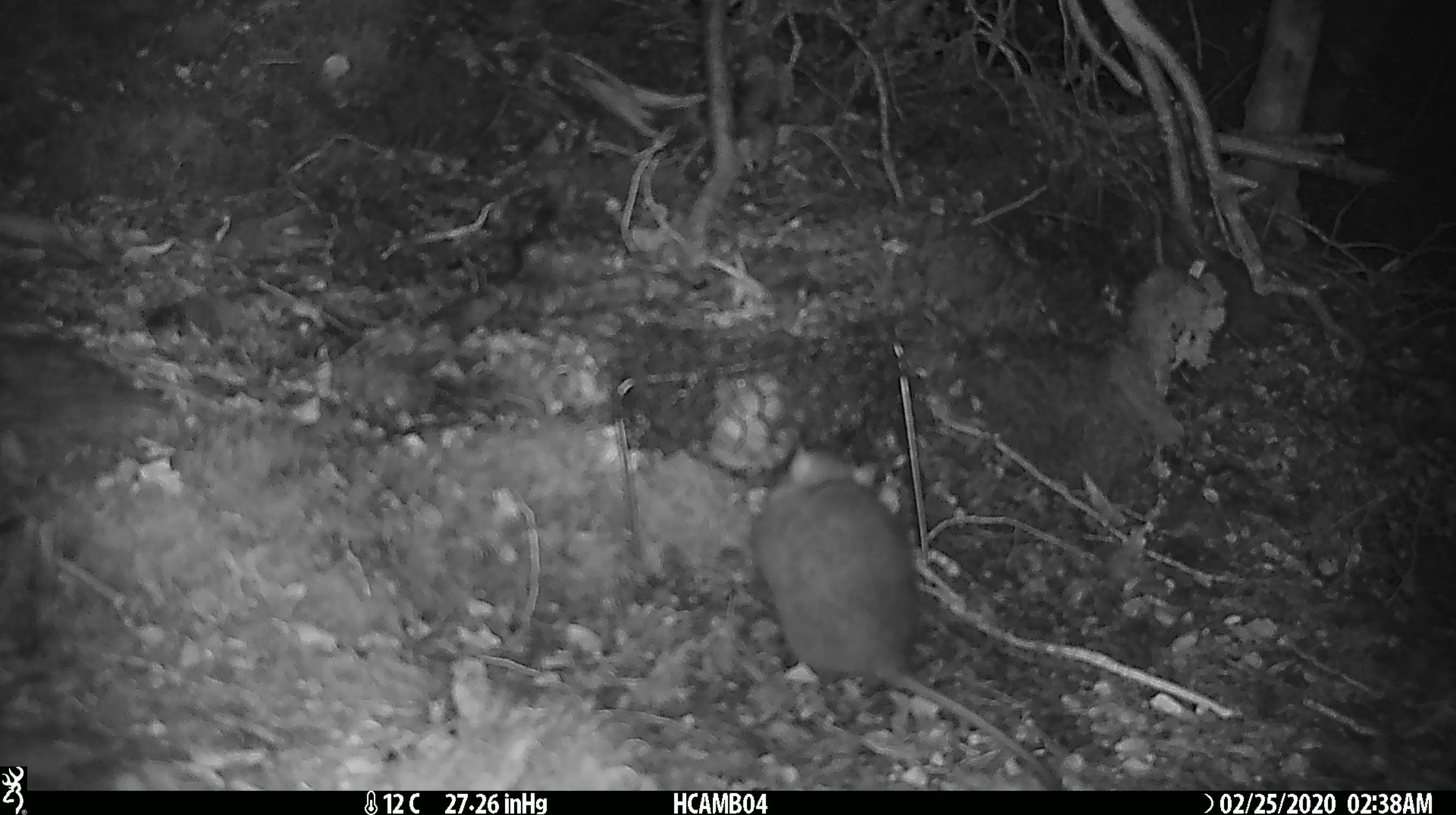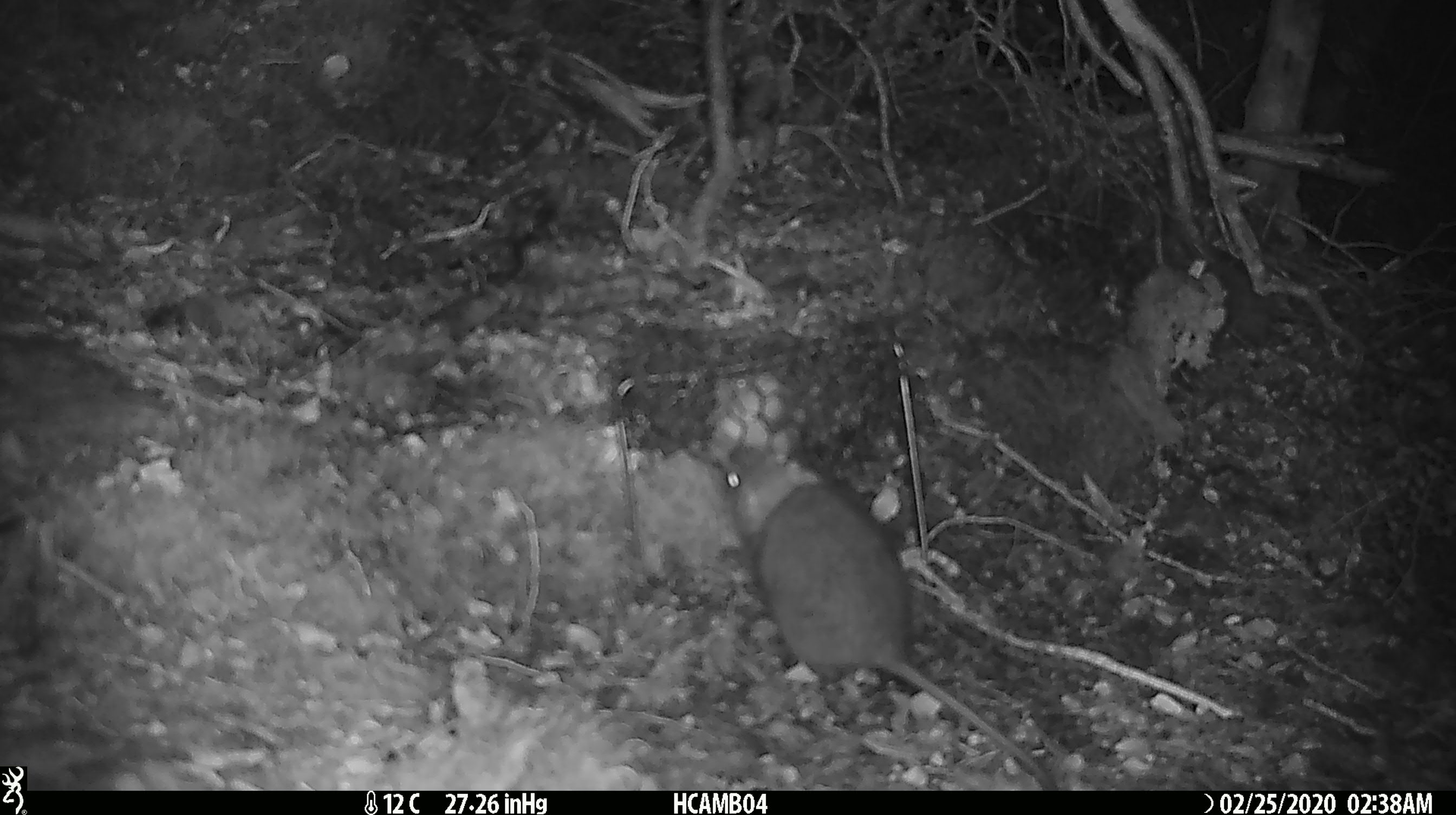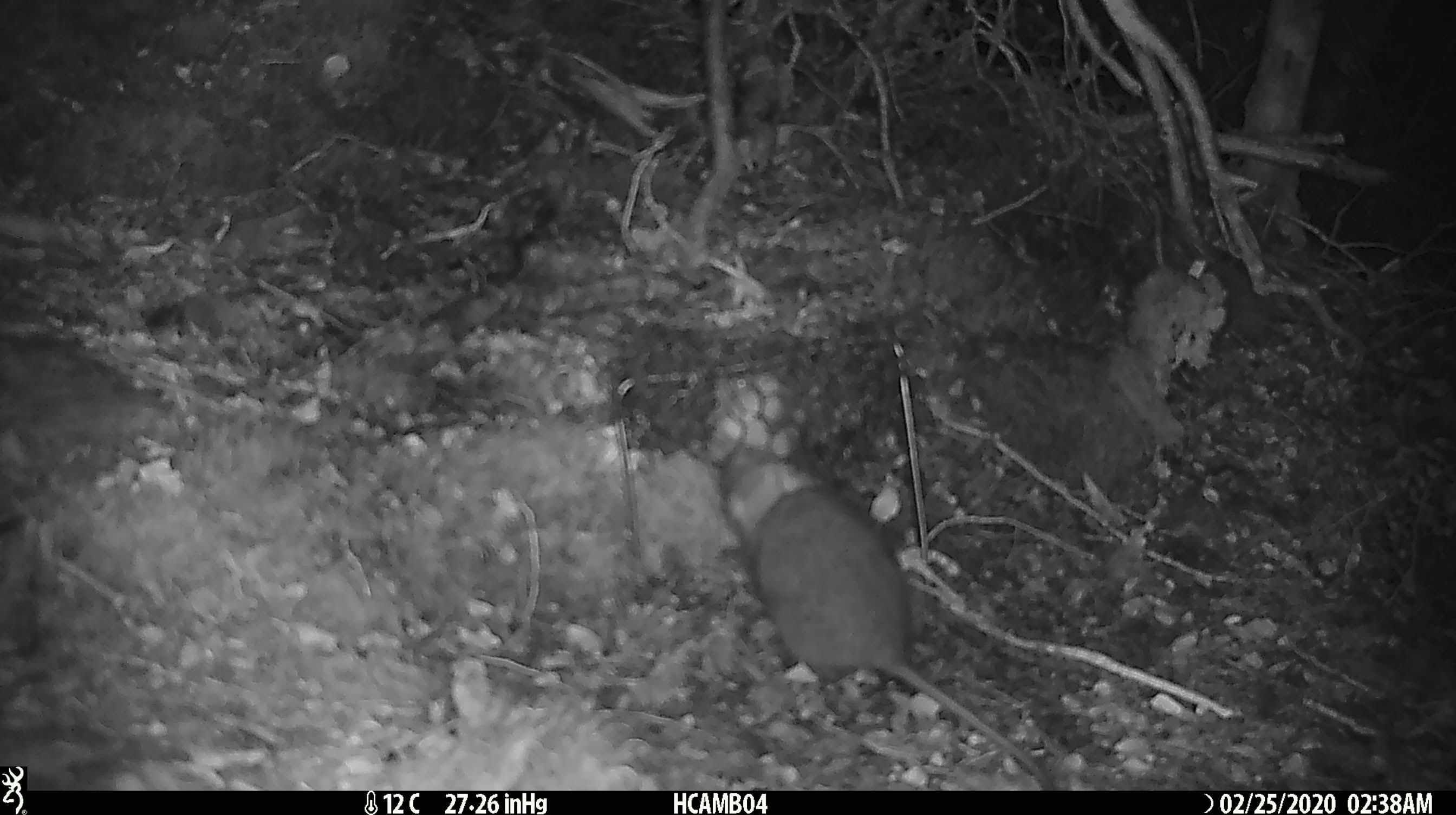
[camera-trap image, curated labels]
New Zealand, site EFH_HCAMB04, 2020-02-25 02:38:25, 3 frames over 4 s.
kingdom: Animalia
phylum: Chordata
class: Mammalia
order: Rodentia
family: Muridae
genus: Rattus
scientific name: Rattus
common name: rat